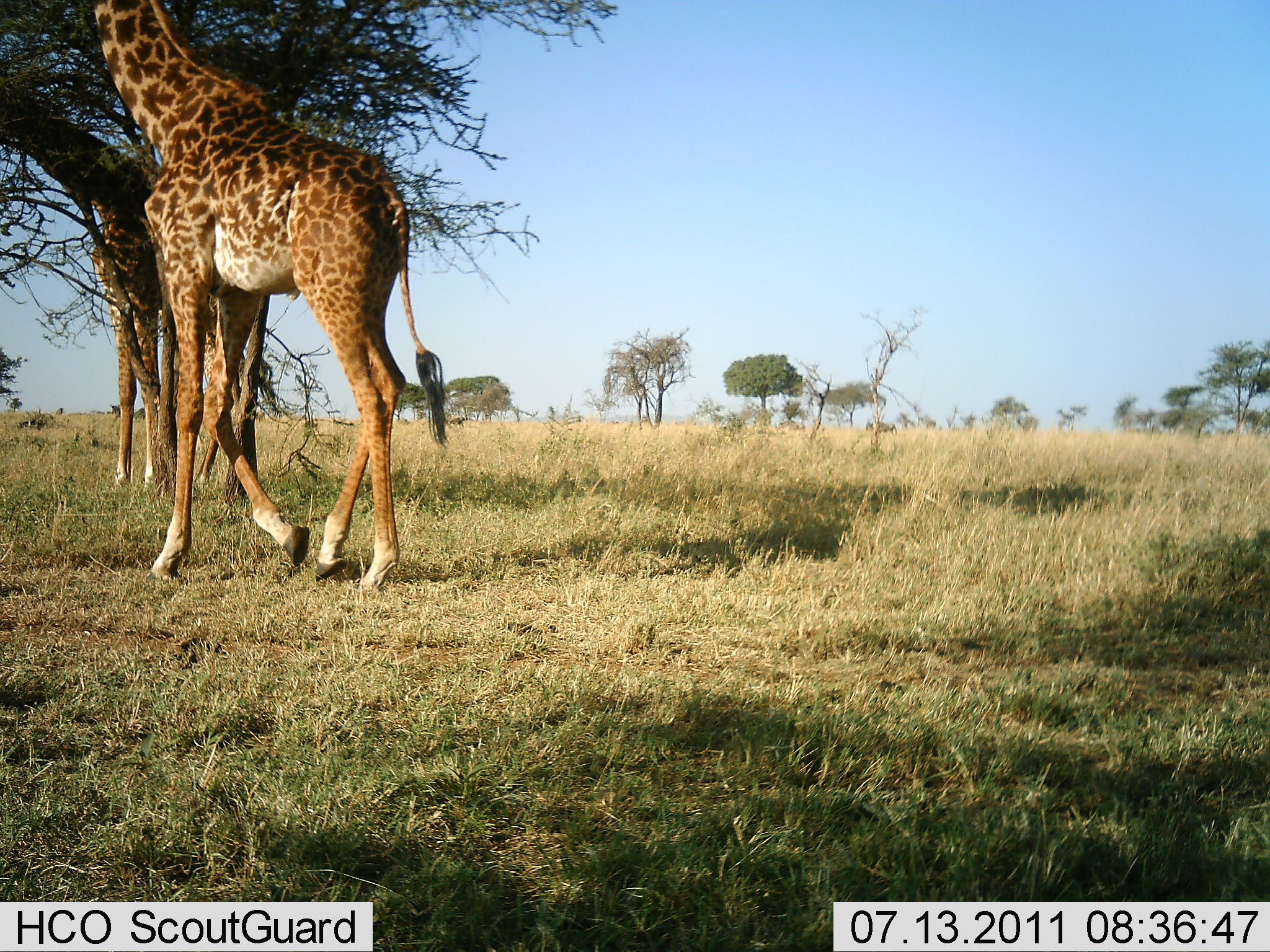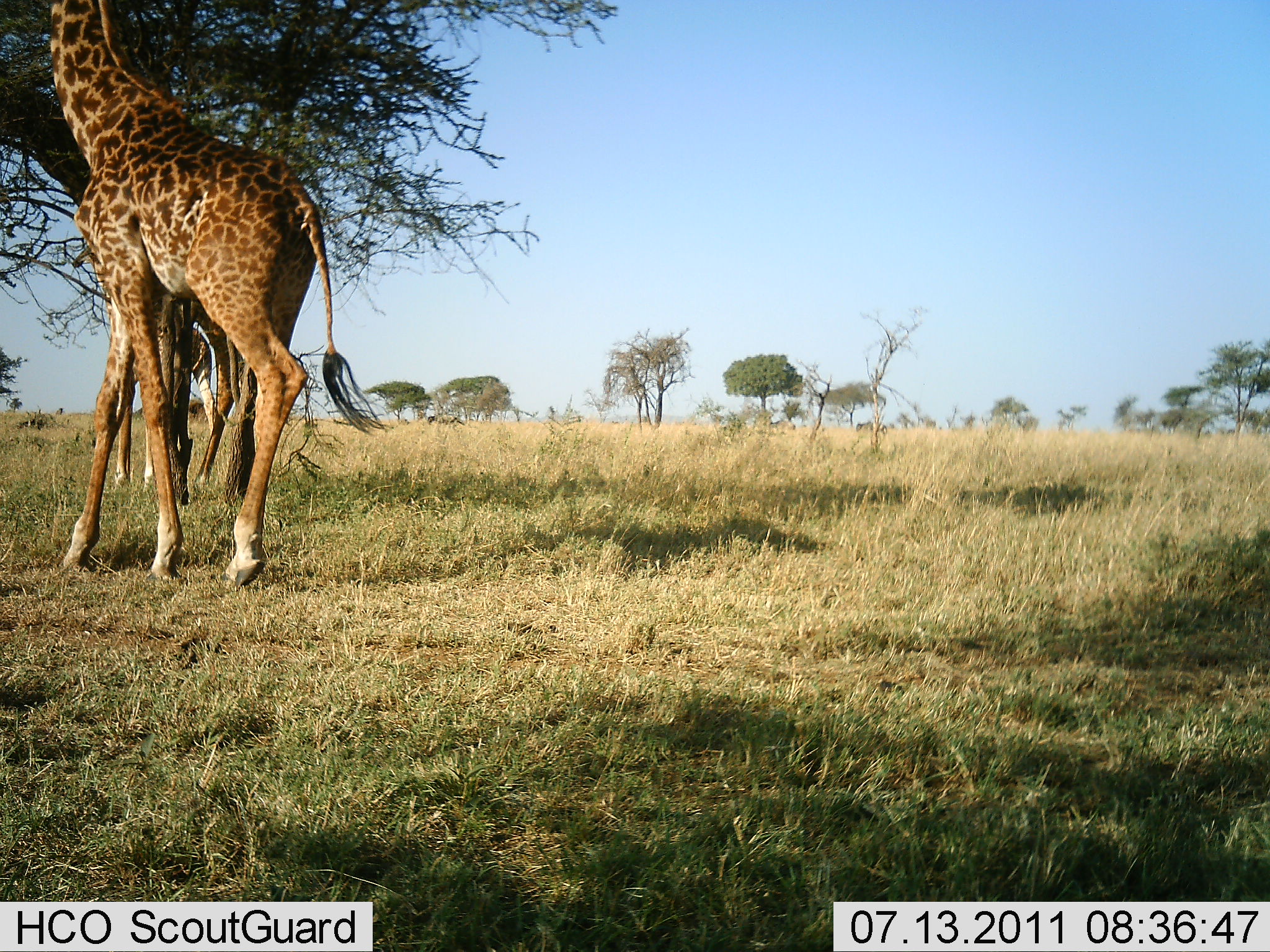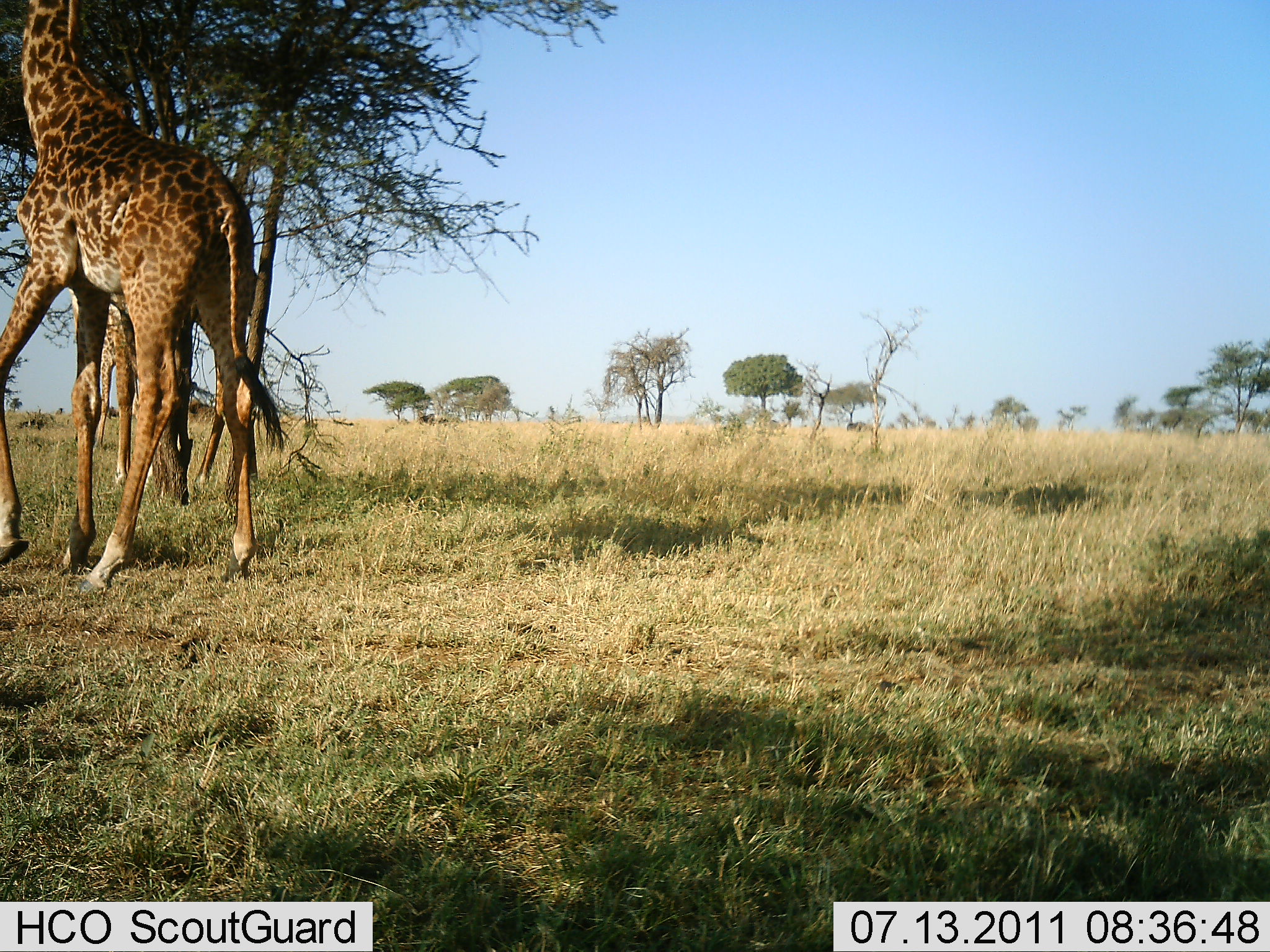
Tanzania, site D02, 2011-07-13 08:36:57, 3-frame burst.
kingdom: Animalia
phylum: Chordata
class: Mammalia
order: Artiodactyla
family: Giraffidae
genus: Giraffa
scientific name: Giraffa camelopardalis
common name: giraffe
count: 2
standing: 58%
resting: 0%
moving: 83%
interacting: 0%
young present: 0%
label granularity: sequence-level